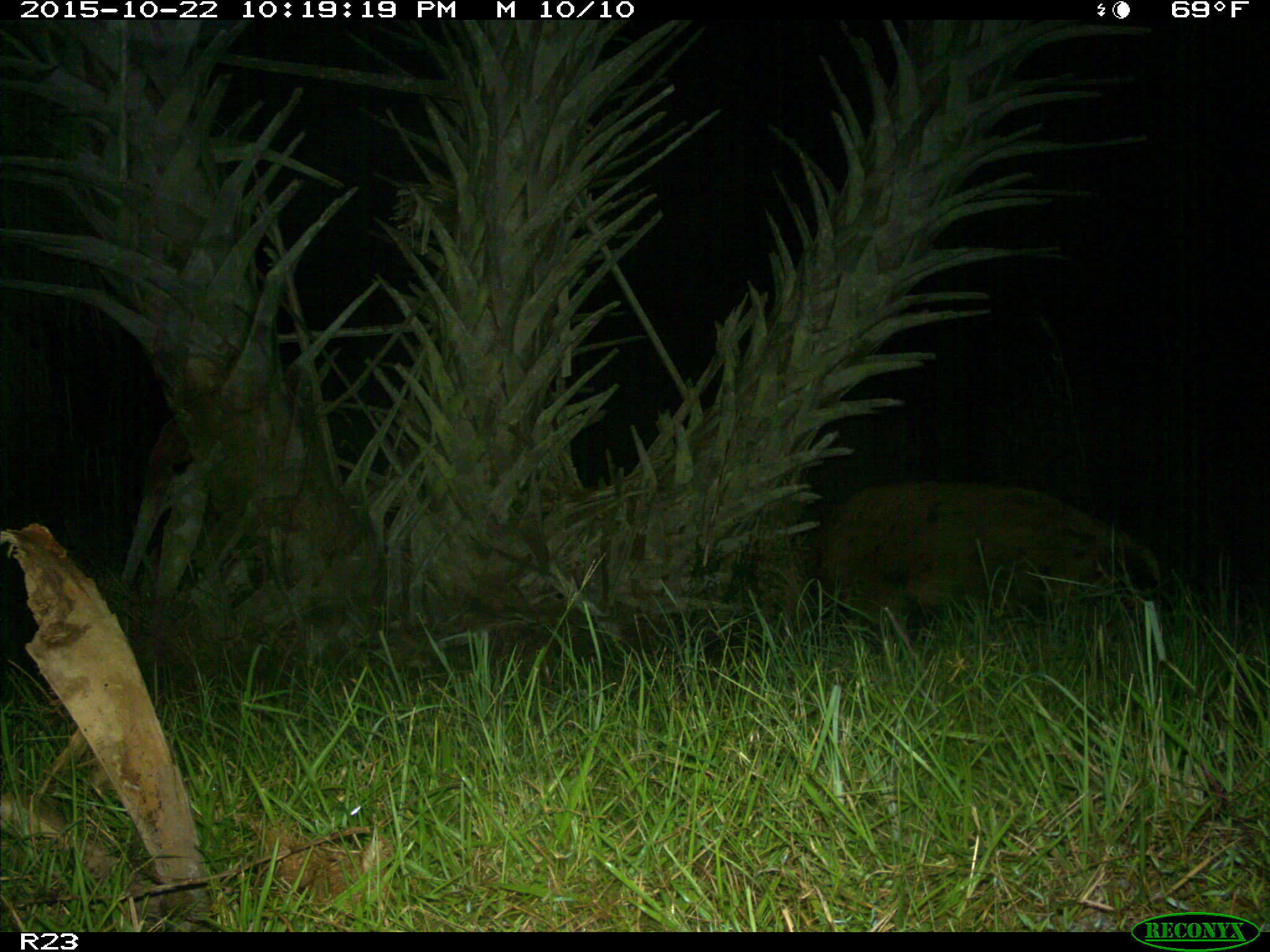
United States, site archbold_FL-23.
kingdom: Animalia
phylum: Chordata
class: Mammalia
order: Artiodactyla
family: Suidae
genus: Sus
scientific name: Sus scrofa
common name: wild boar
Sus scrofa (wild boar).